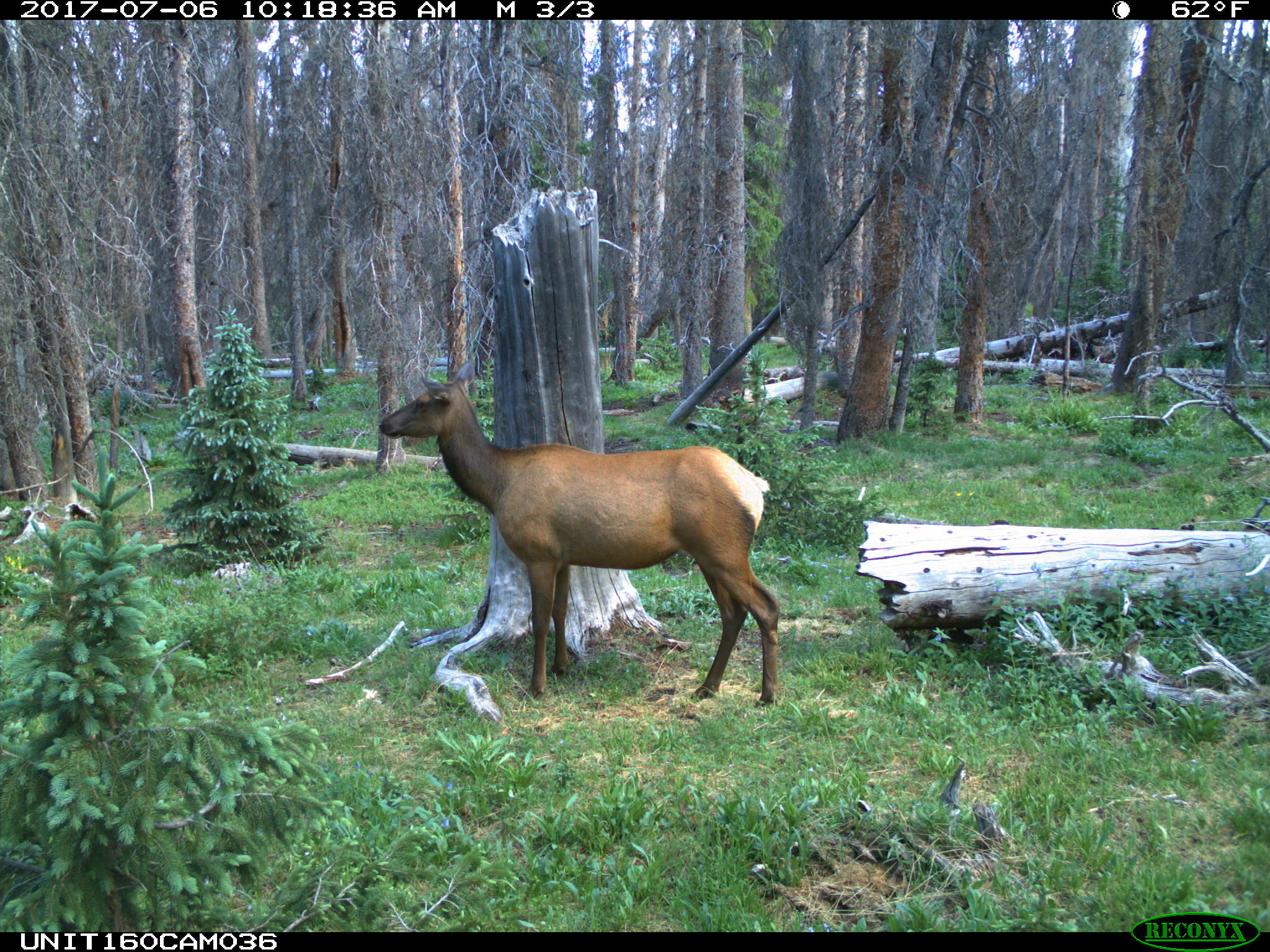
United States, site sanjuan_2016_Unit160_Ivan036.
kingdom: Animalia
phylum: Chordata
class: Mammalia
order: Artiodactyla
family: Cervidae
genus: Cervus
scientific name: Cervus elaphus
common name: red deer